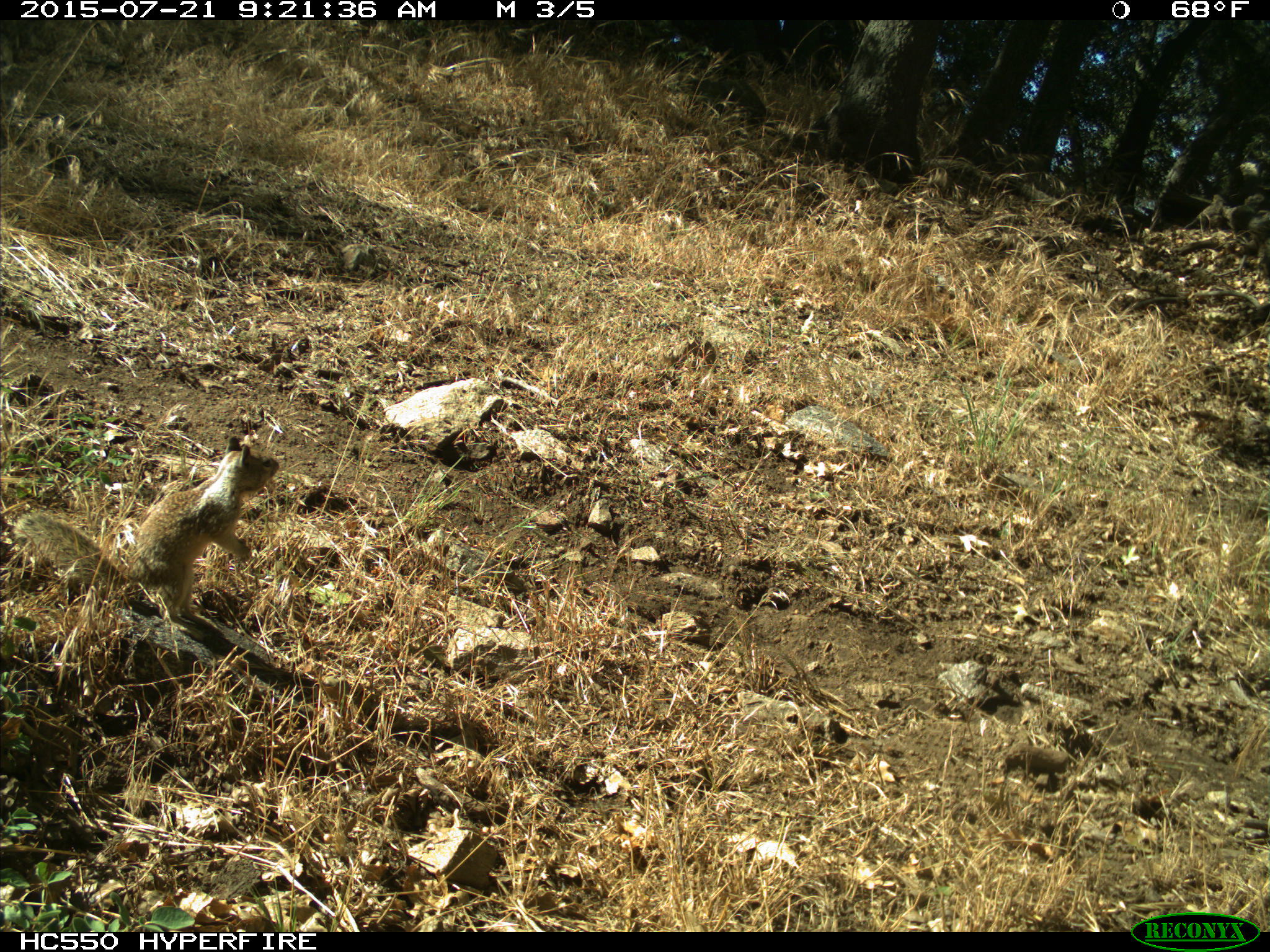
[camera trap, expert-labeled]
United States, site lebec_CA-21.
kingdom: Animalia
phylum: Chordata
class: Mammalia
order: Rodentia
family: Sciuridae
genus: Otospermophilus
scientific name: Otospermophilus beecheyi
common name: california ground squirrel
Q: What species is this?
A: Otospermophilus beecheyi (california ground squirrel).